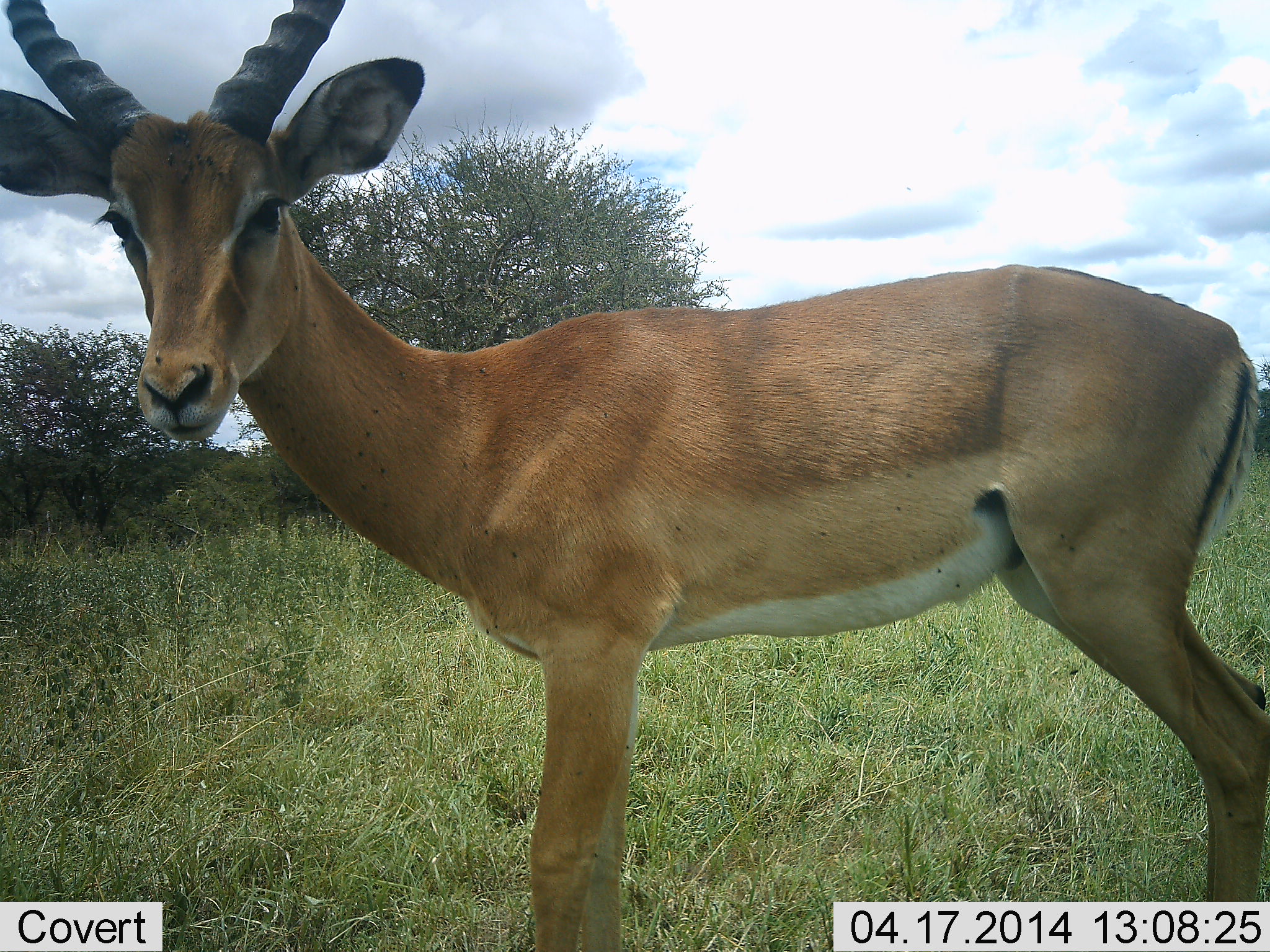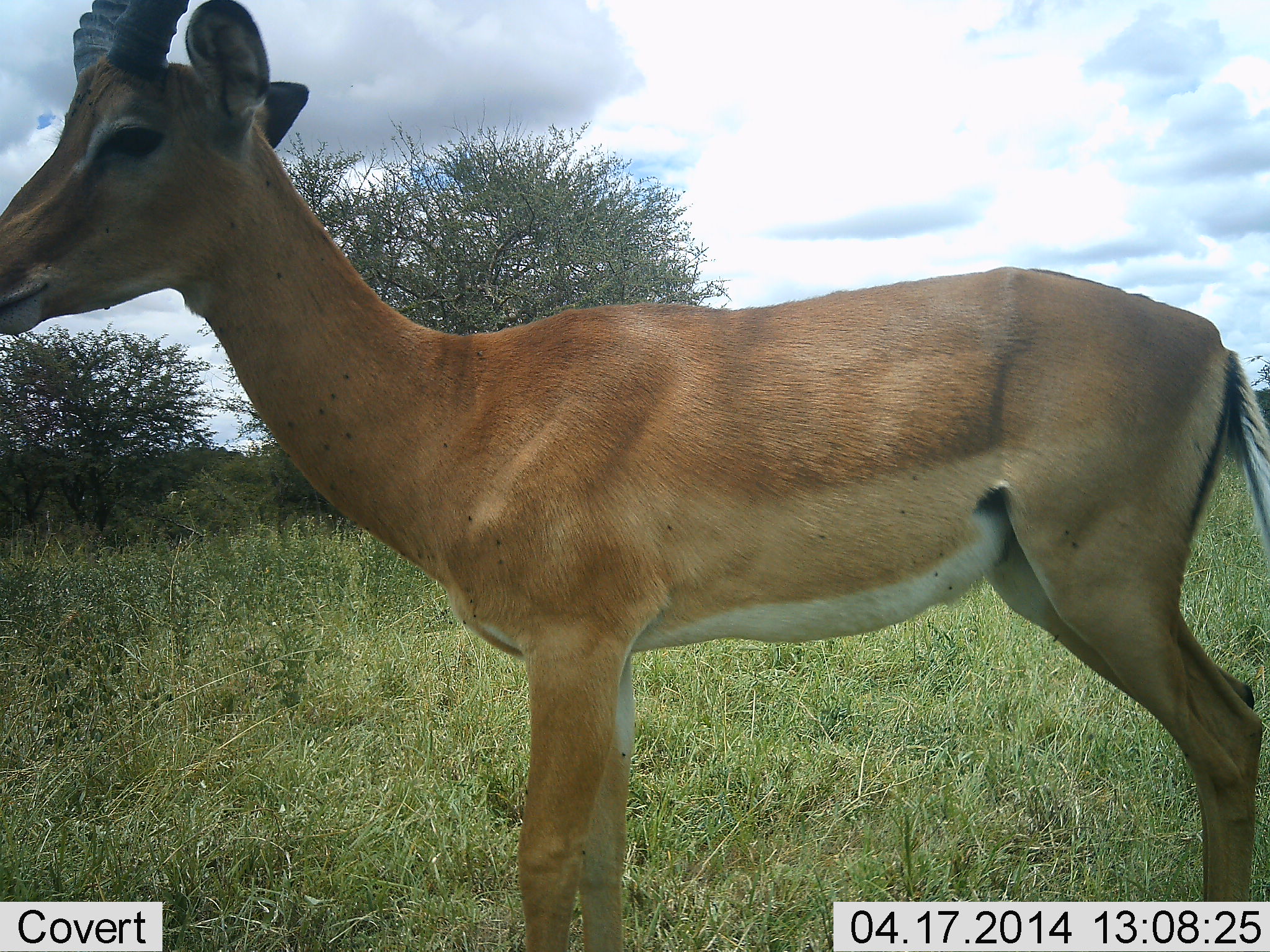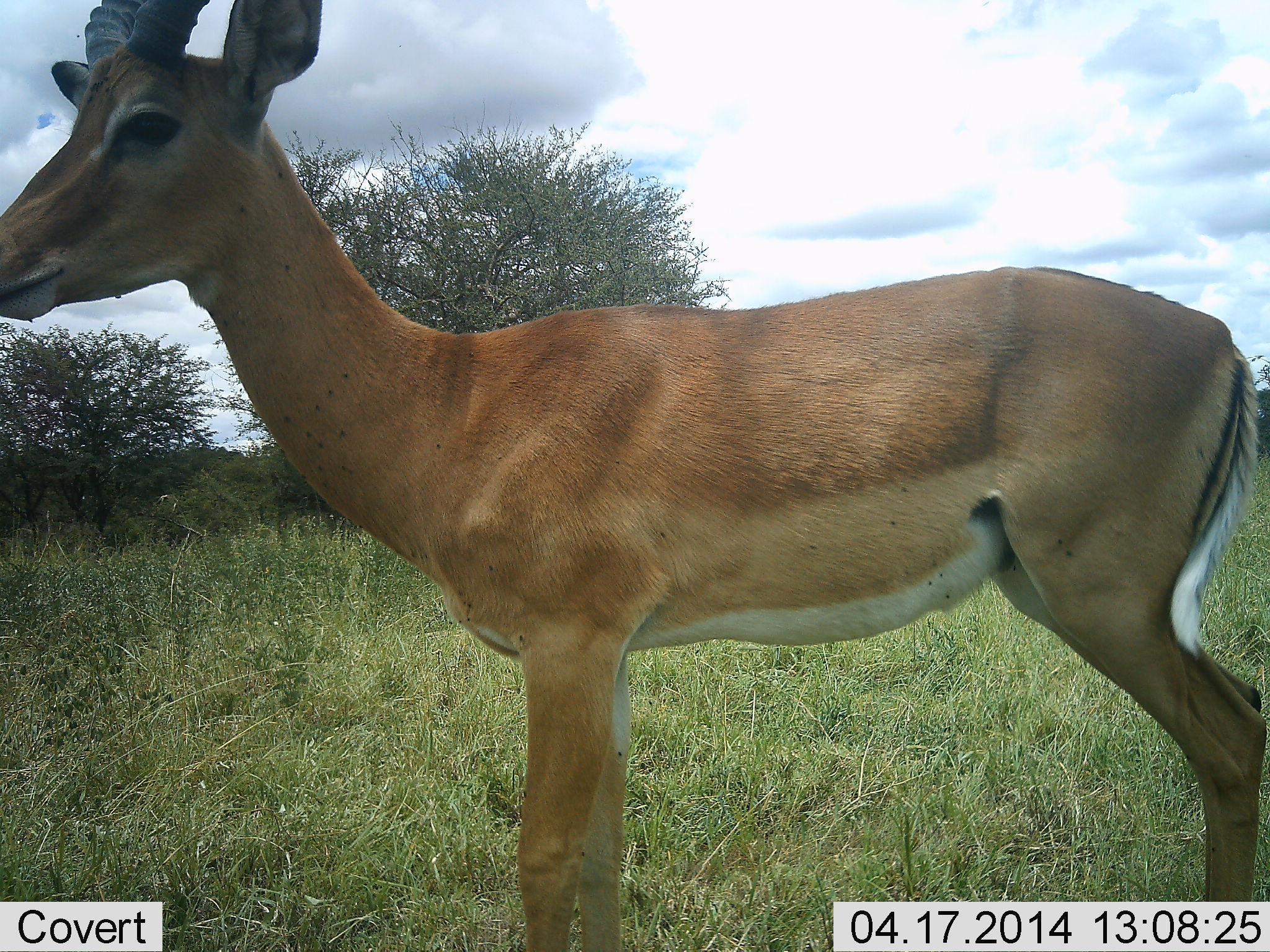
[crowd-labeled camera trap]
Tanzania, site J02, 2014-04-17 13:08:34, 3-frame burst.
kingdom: Animalia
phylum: Chordata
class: Mammalia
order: Artiodactyla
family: Bovidae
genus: Aepyceros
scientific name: Aepyceros melampus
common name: impala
Impala (Aepyceros melampus), count 1. Behavior (volunteer vote fractions): standing 100%, resting 0%, moving 0%, interacting 0%. Young present (vote fraction): 0%. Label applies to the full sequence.